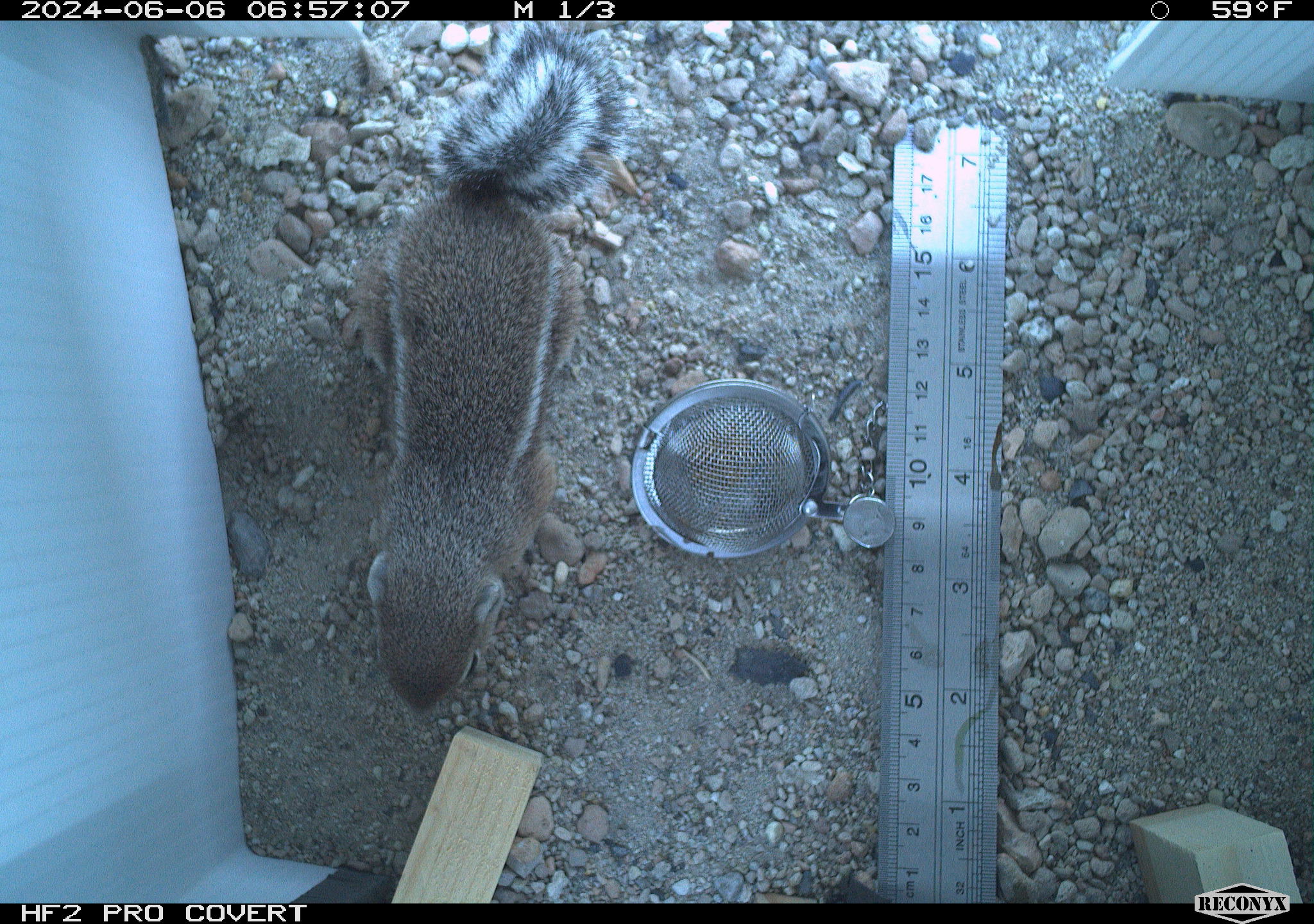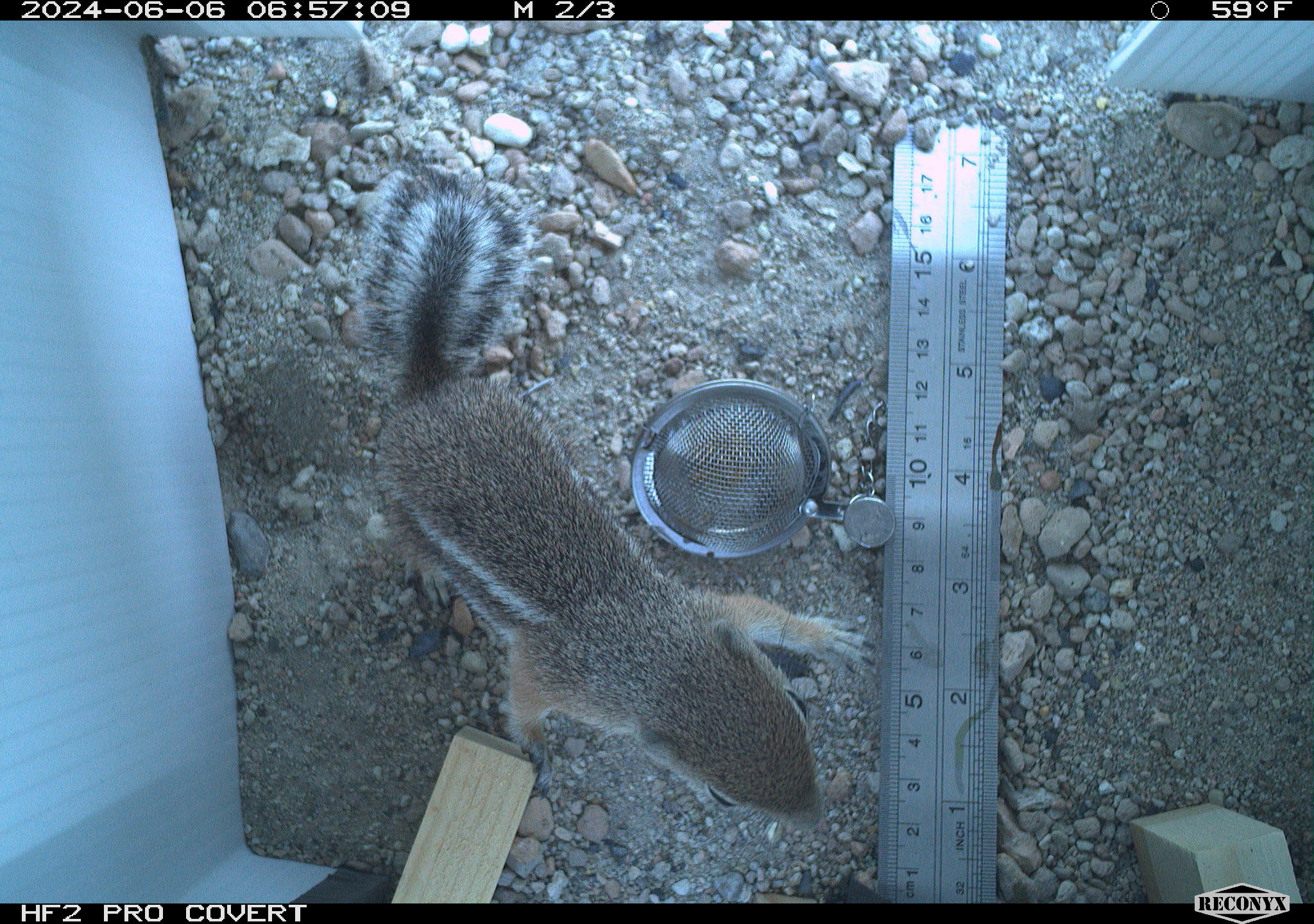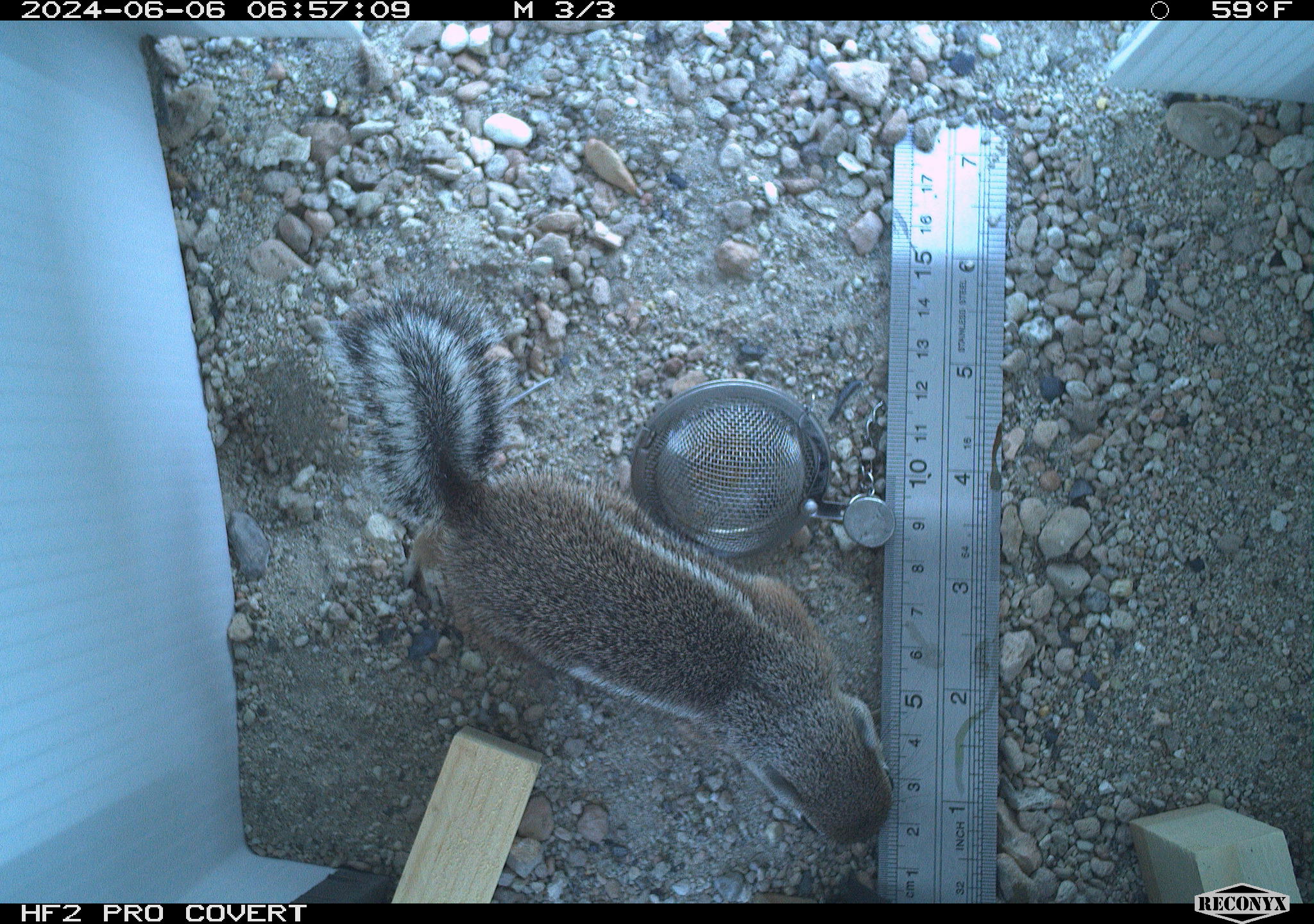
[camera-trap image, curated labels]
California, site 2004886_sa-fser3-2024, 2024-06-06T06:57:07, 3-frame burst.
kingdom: Animalia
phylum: Chordata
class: Mammalia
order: Rodentia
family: Sciuridae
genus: Ammospermophilus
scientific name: Ammospermophilus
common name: antelope ground squirrels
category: ammospermophilus species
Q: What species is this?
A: Ammospermophilus species (antelope ground squirrels) (Ammospermophilus).